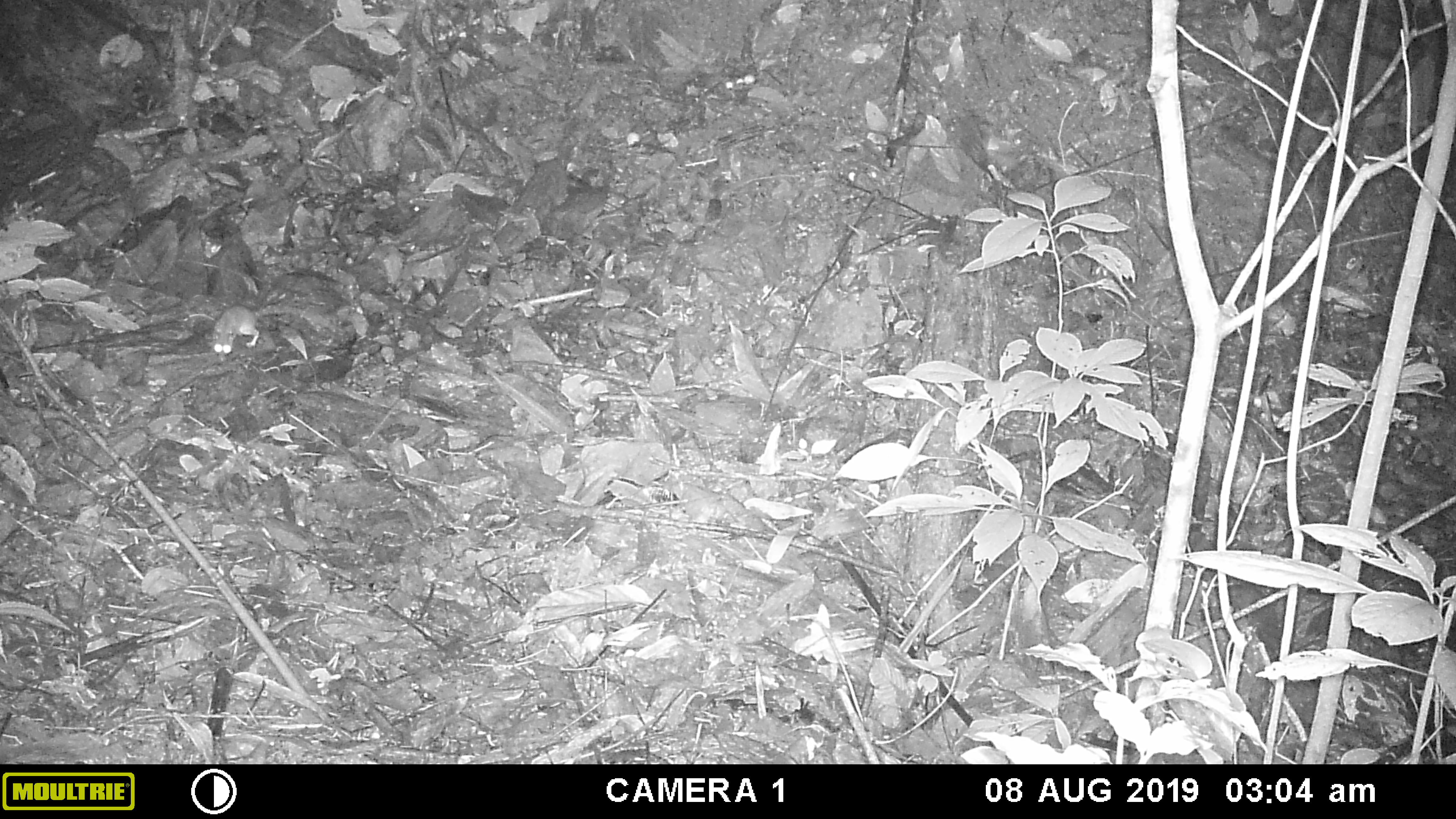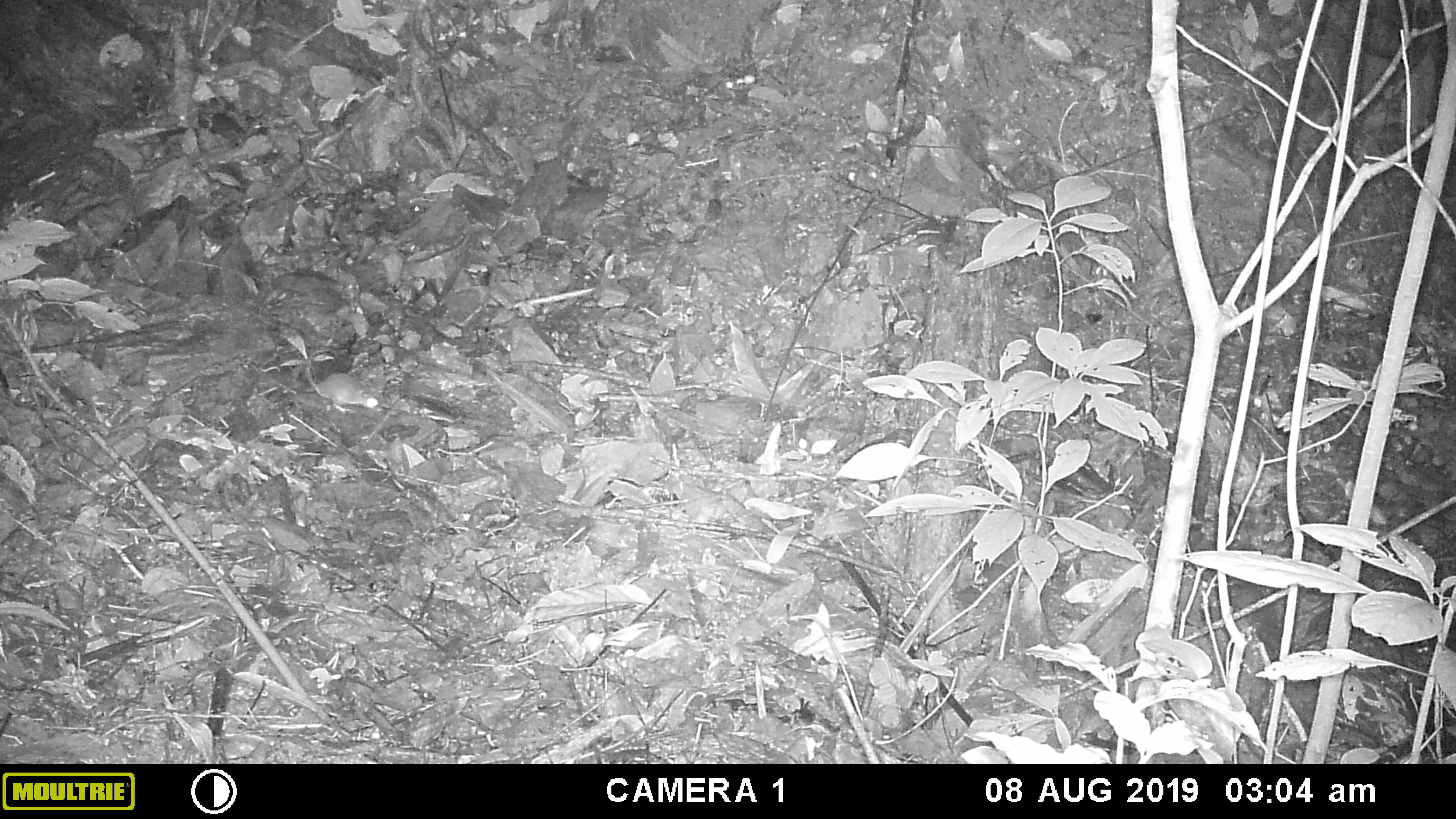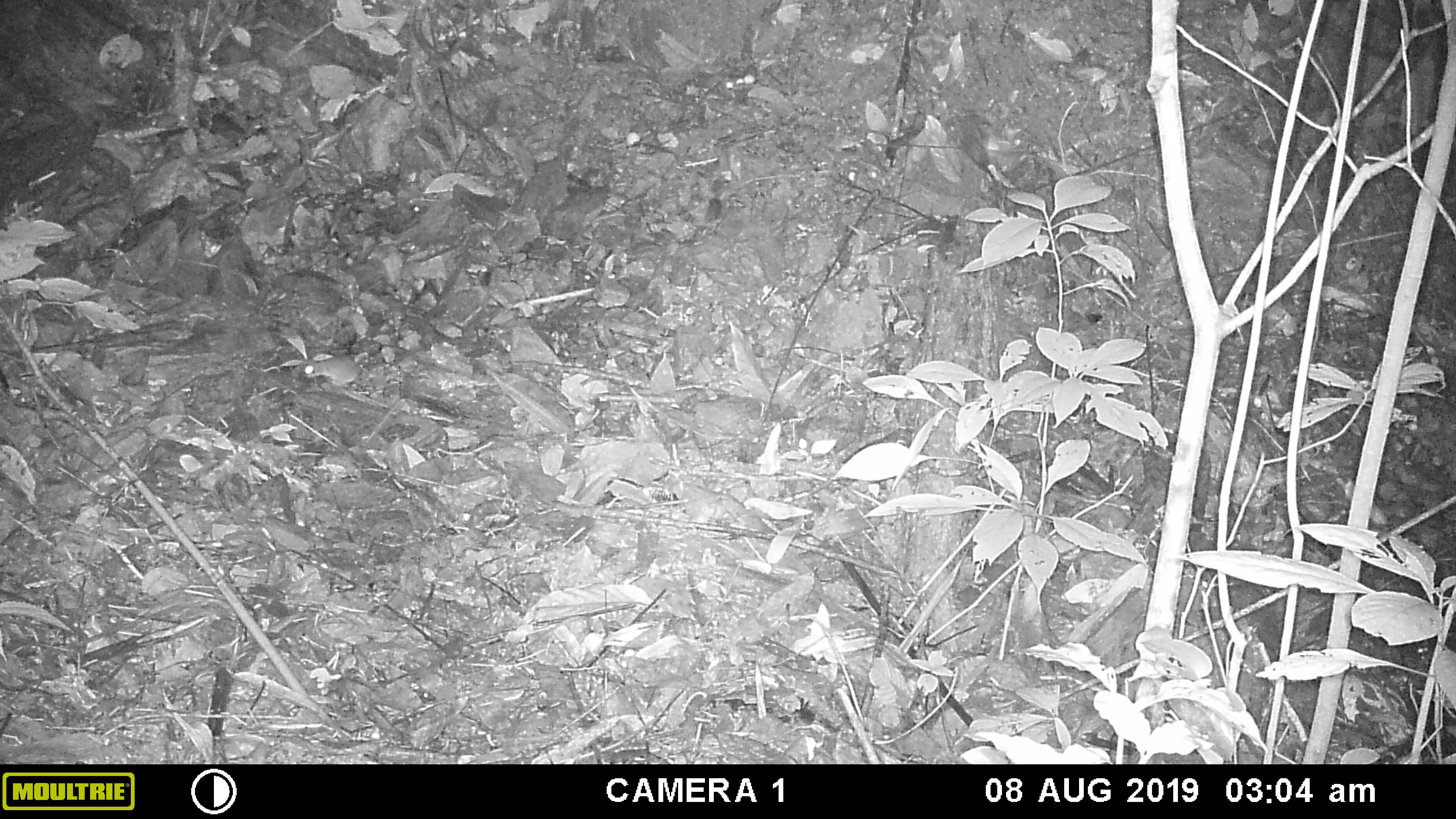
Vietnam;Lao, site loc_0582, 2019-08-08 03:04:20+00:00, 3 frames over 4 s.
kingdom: Animalia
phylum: Chordata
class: Mammalia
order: Rodentia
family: Muridae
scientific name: Muridae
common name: old-world mice and rats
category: unidentified murid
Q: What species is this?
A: Unidentified murid (old-world mice and rats) (Muridae).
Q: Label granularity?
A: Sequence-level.